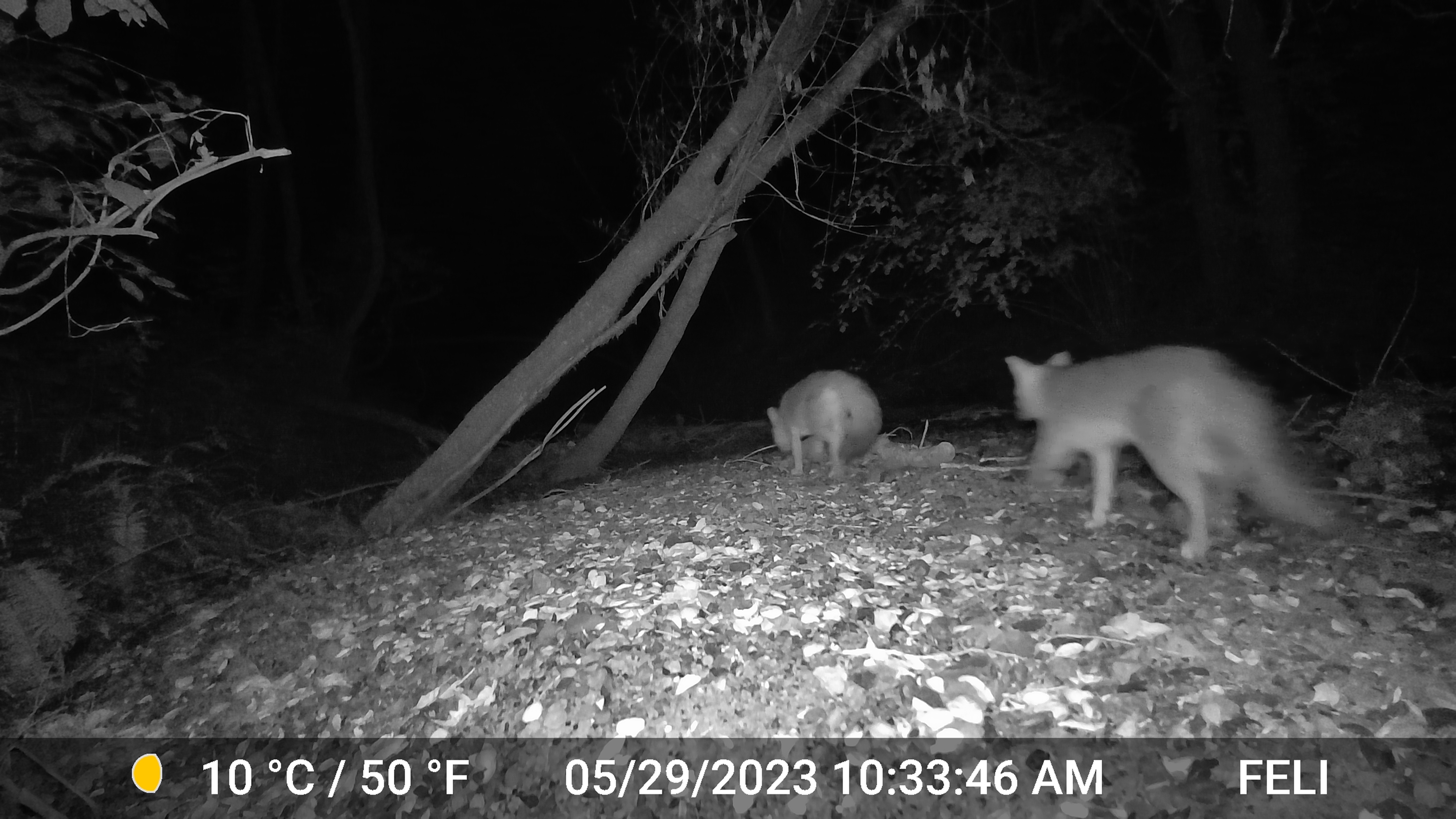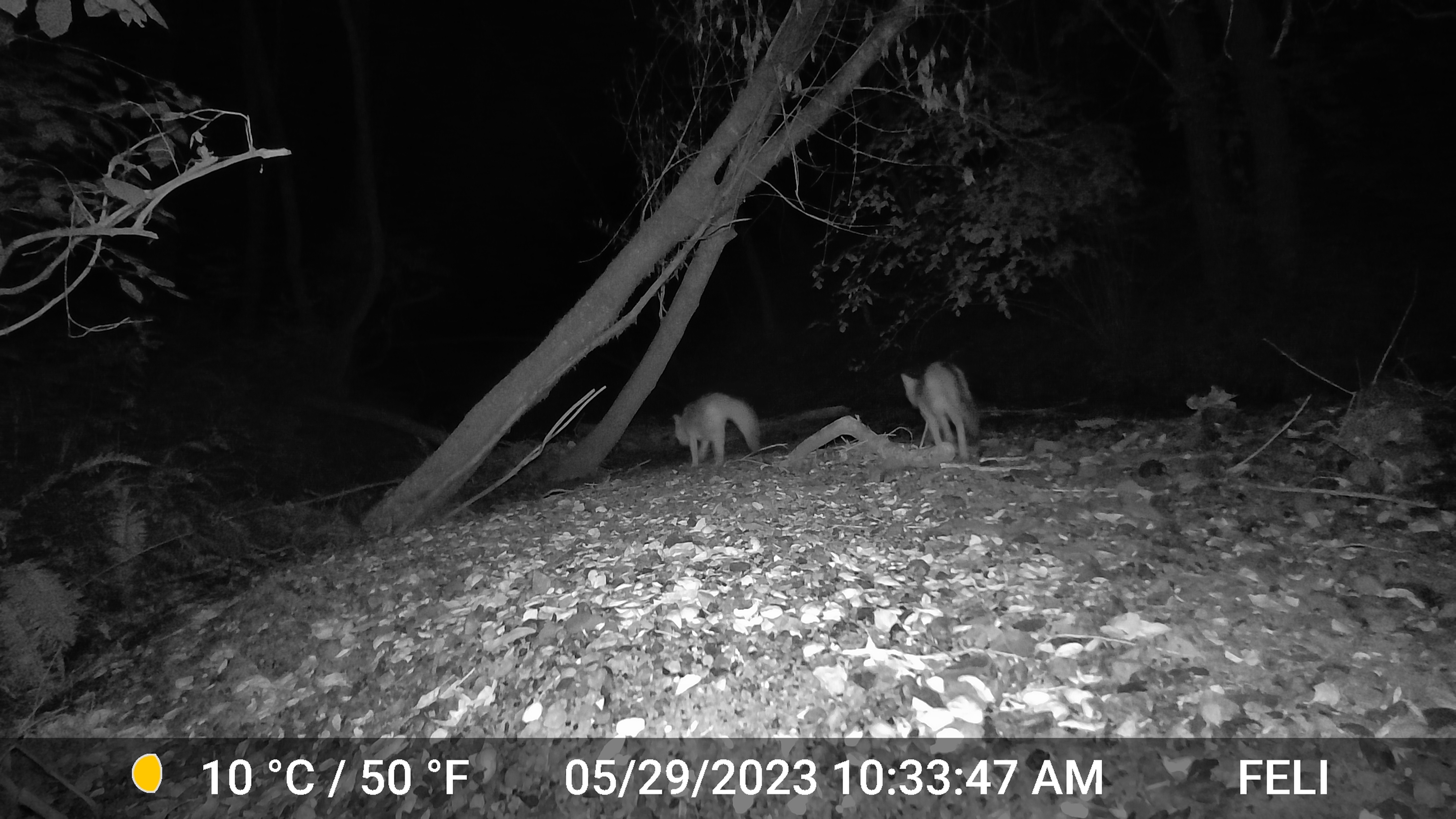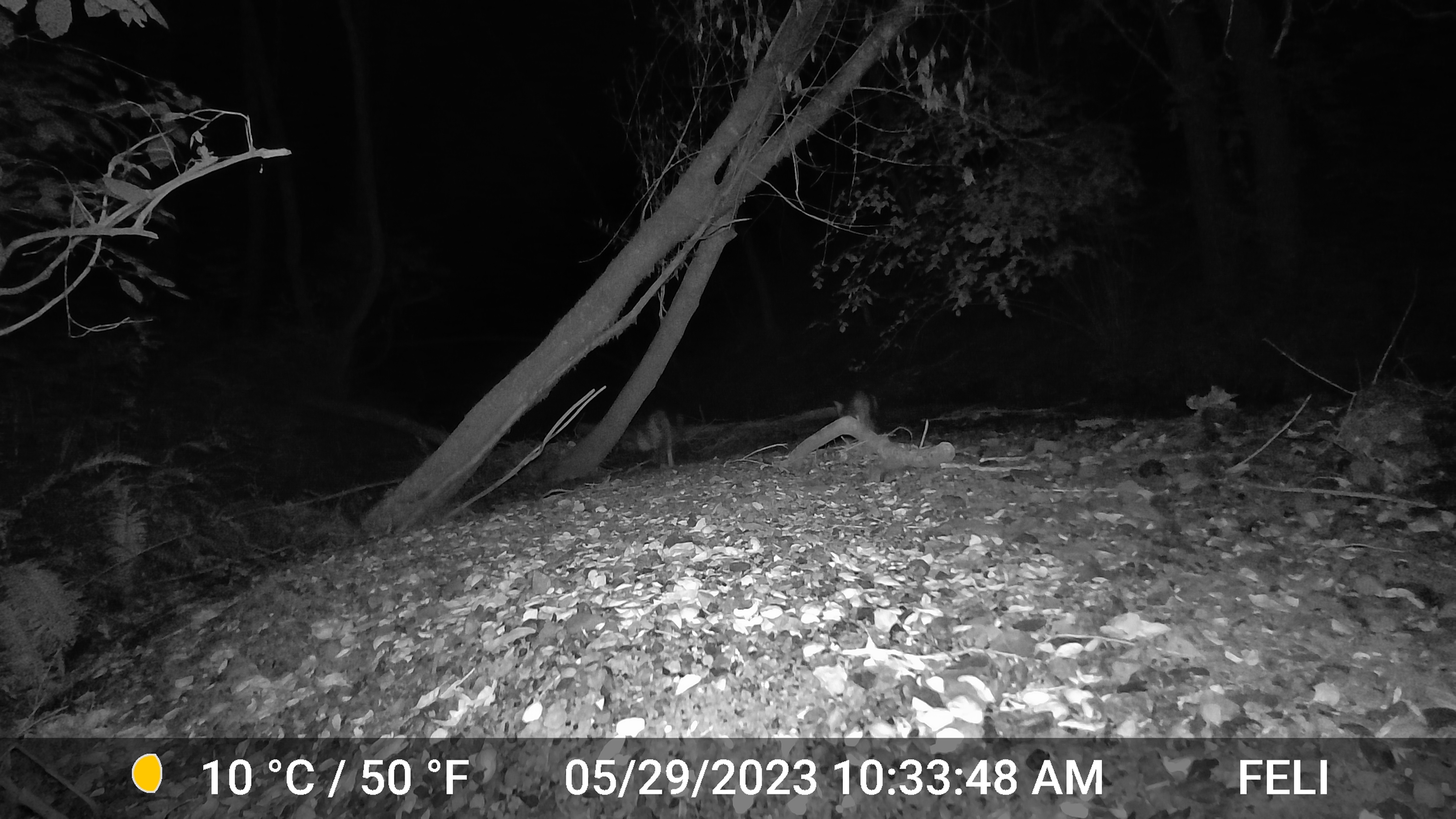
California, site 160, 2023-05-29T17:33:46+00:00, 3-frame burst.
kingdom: Animalia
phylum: Chordata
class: Mammalia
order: Carnivora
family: Canidae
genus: Urocyon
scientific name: Urocyon cinereoargenteus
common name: gray fox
Gray fox (Urocyon cinereoargenteus).